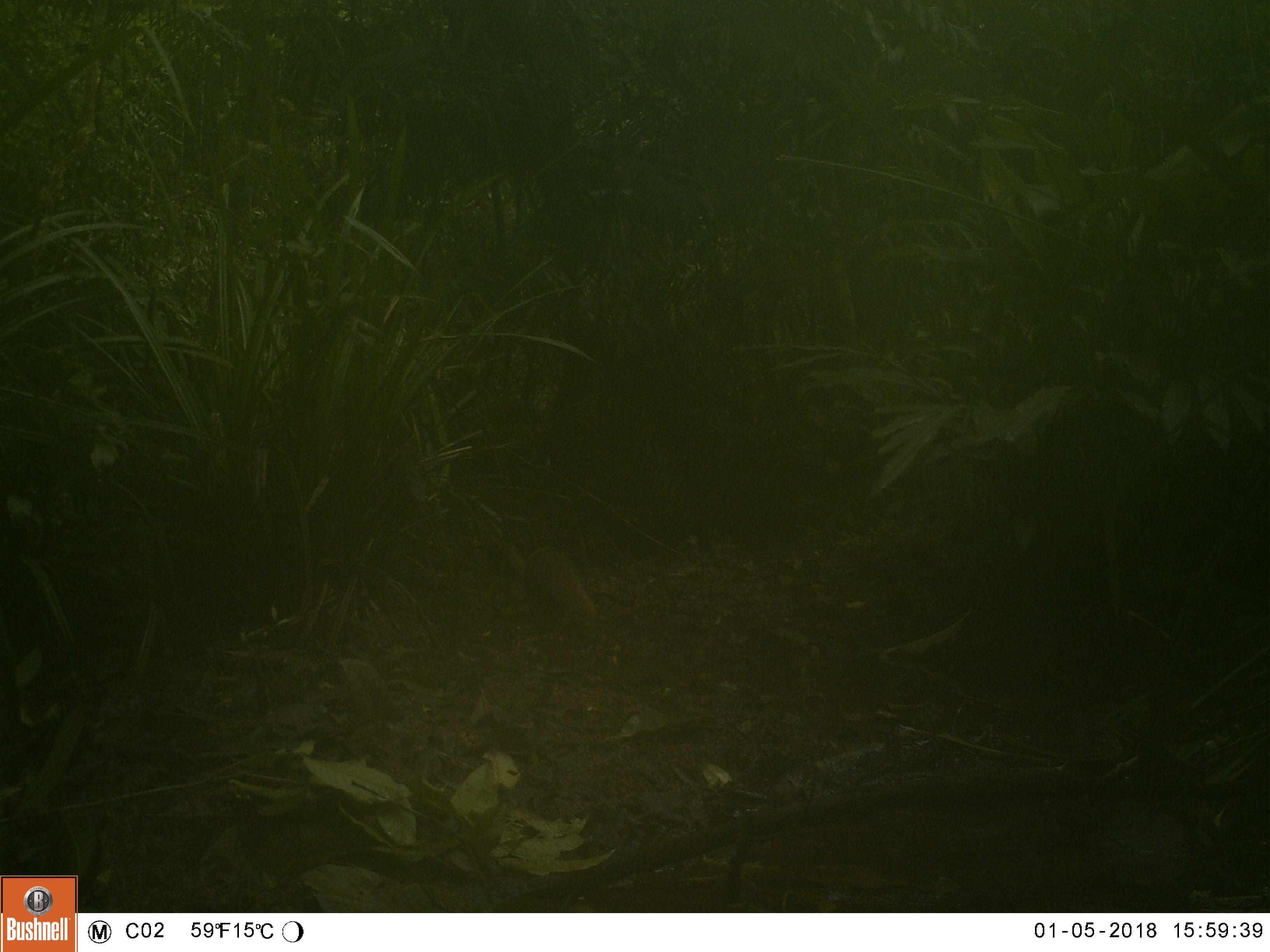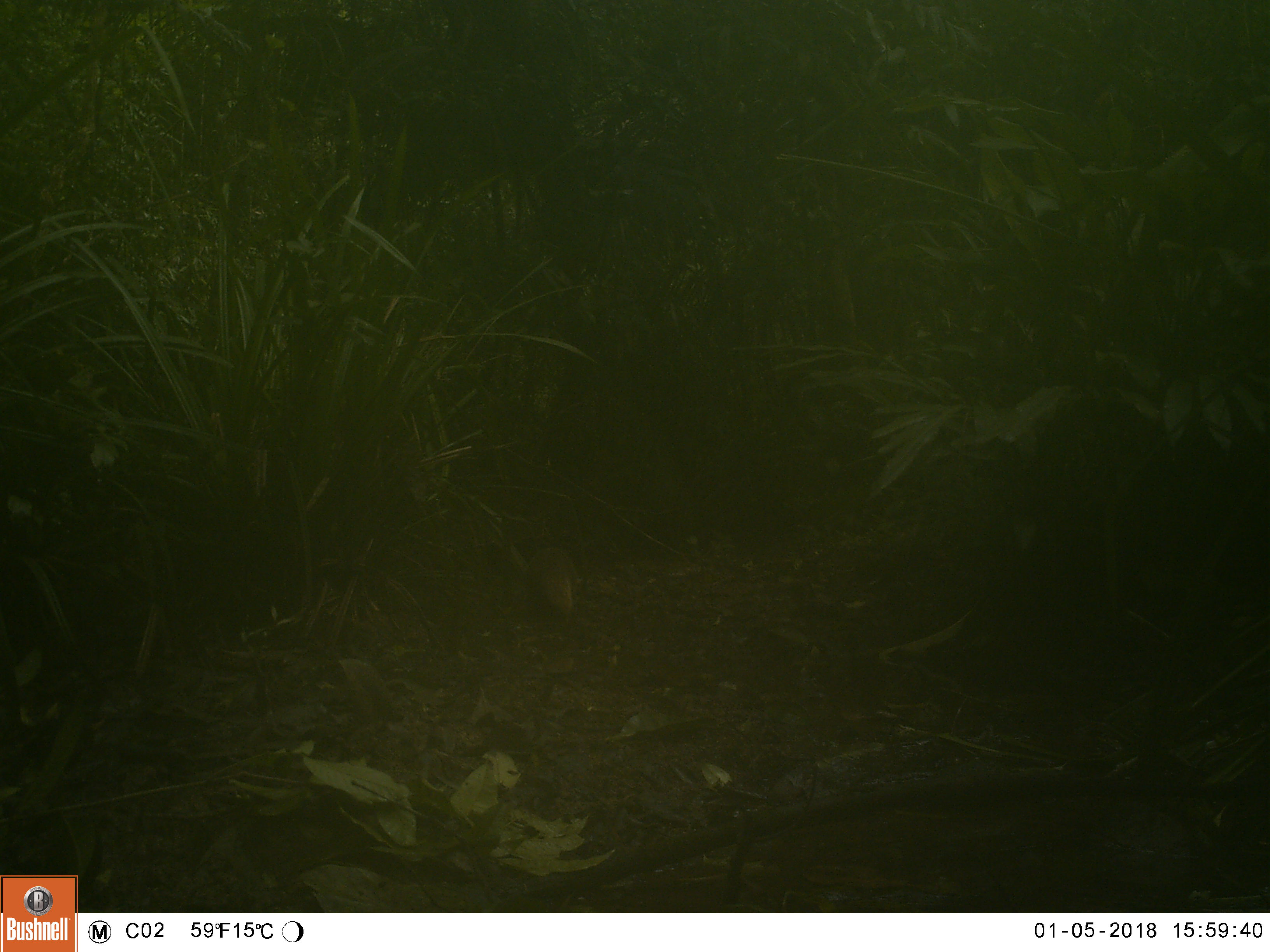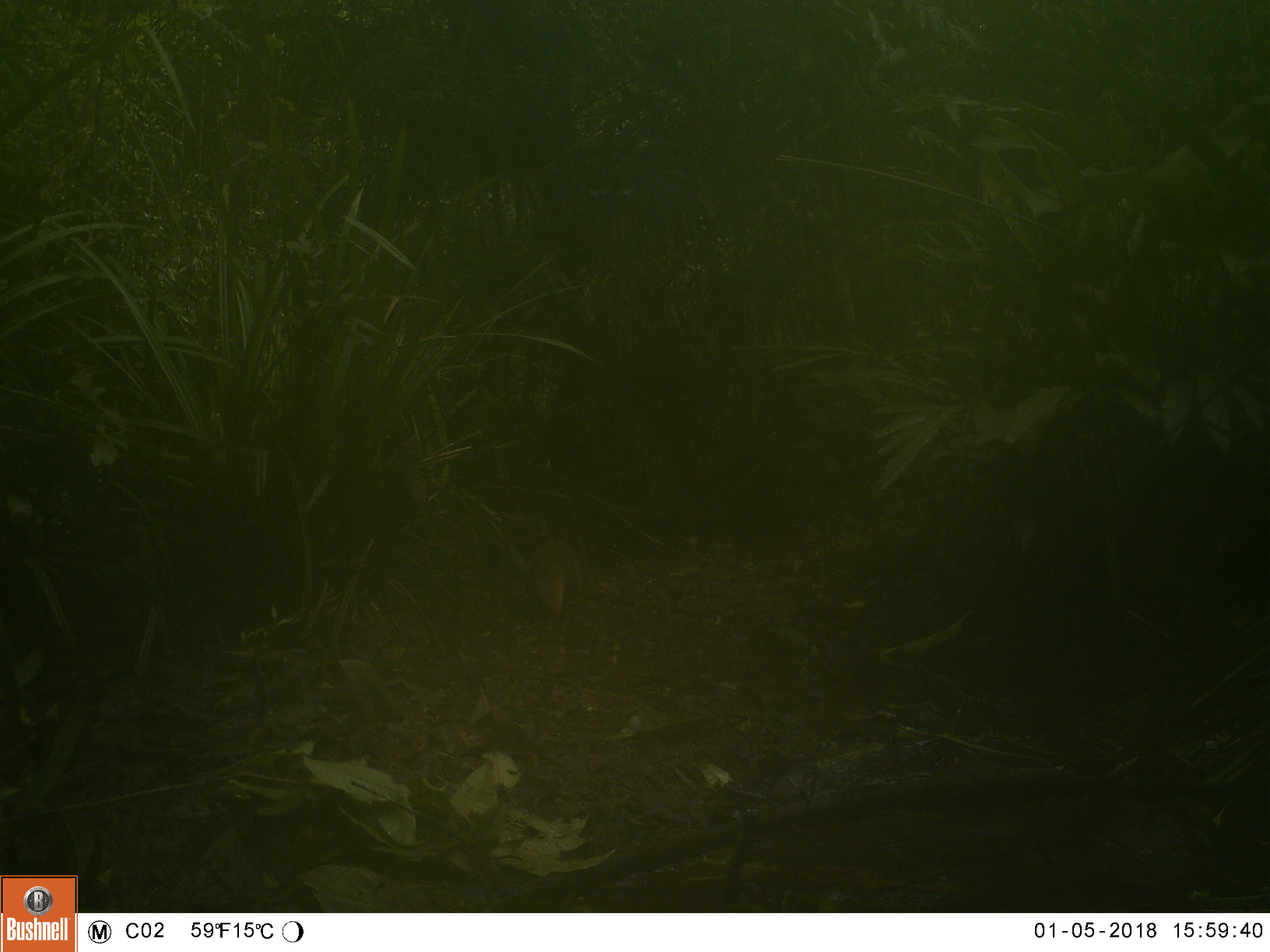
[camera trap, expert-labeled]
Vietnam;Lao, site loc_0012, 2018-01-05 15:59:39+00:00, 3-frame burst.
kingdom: Animalia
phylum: Chordata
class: Mammalia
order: Carnivora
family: Herpestidae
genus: Urva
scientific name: Urva urva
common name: crab-eating mongoose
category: crab eating mongoose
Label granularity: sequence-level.